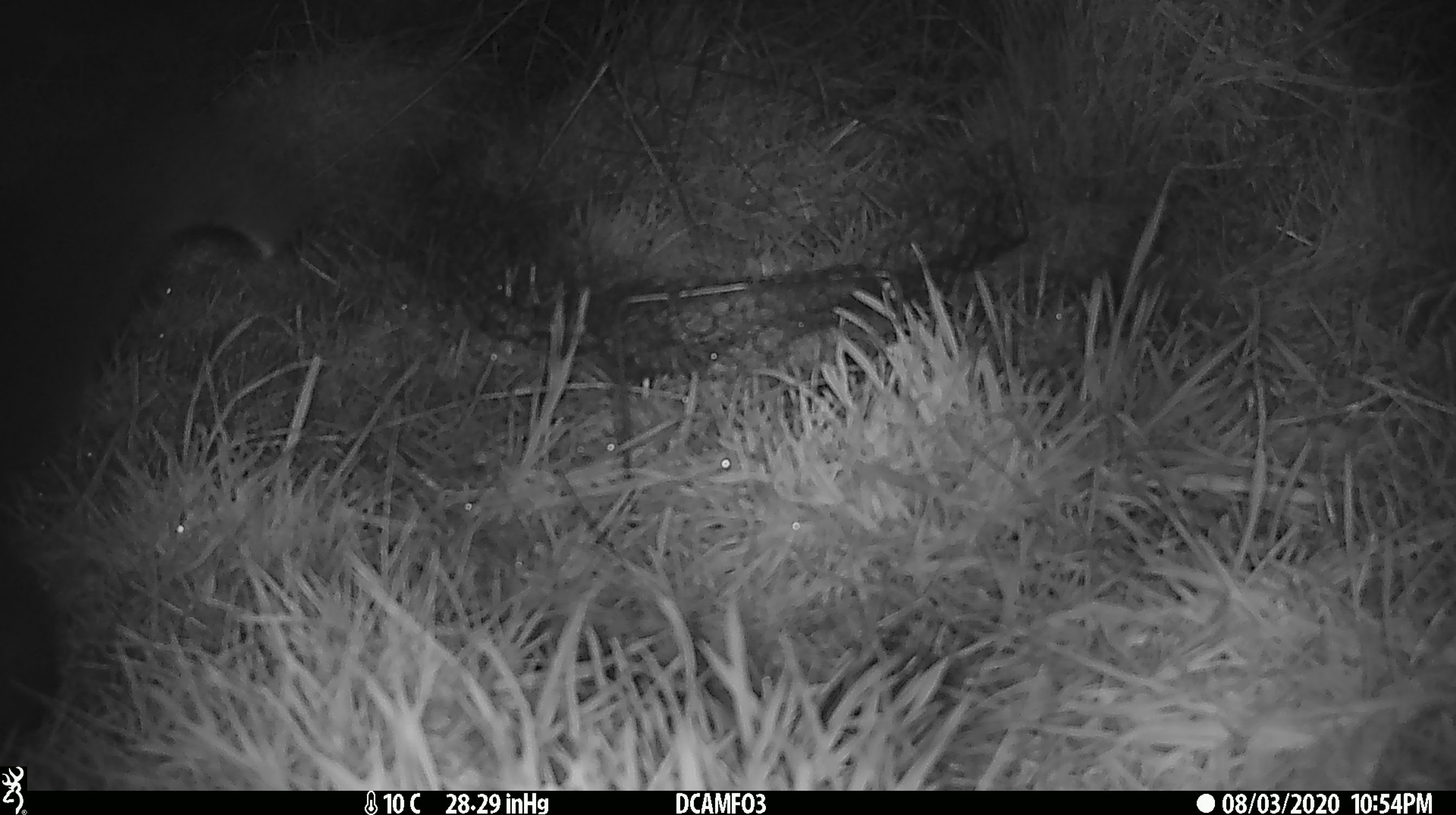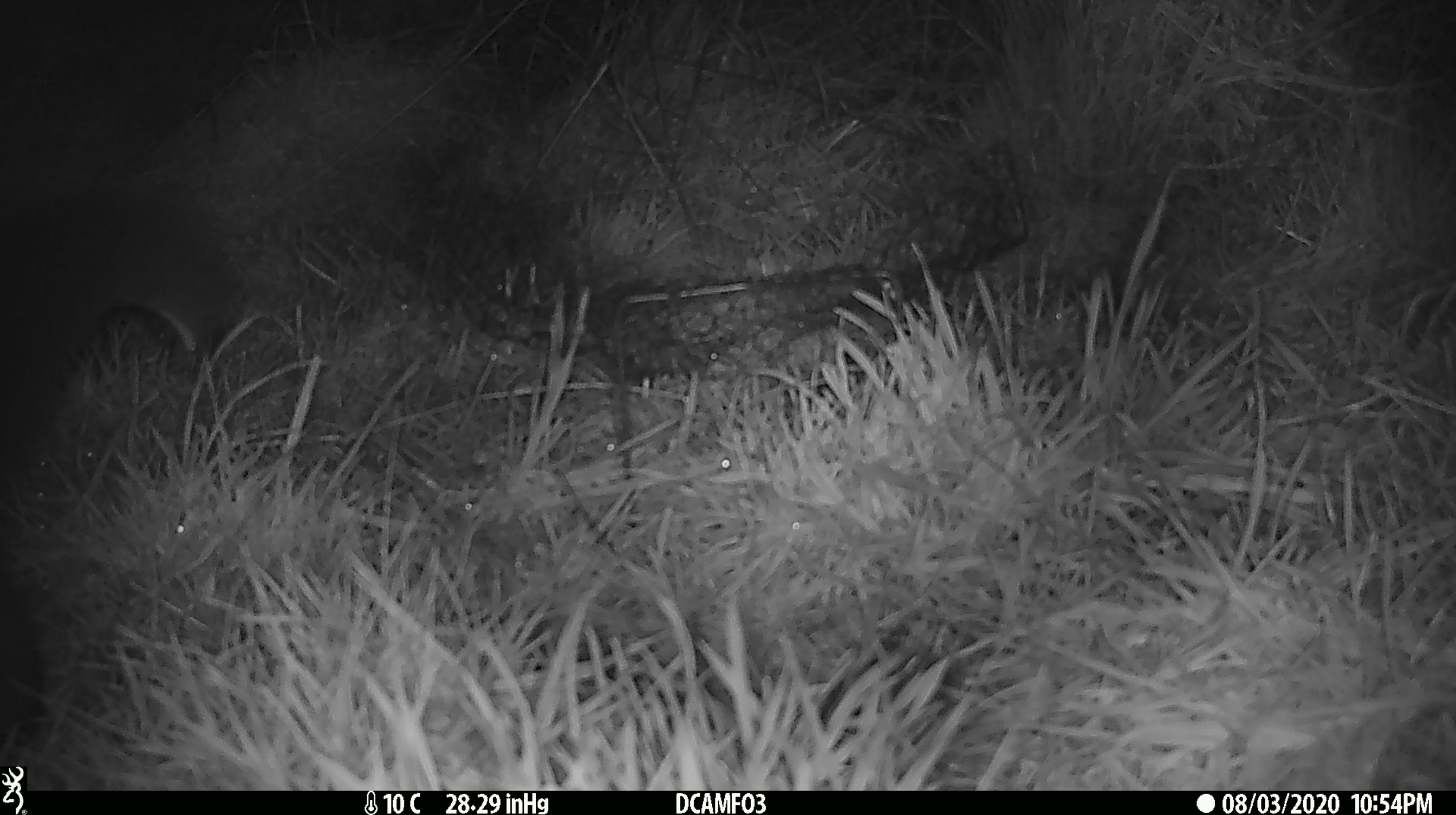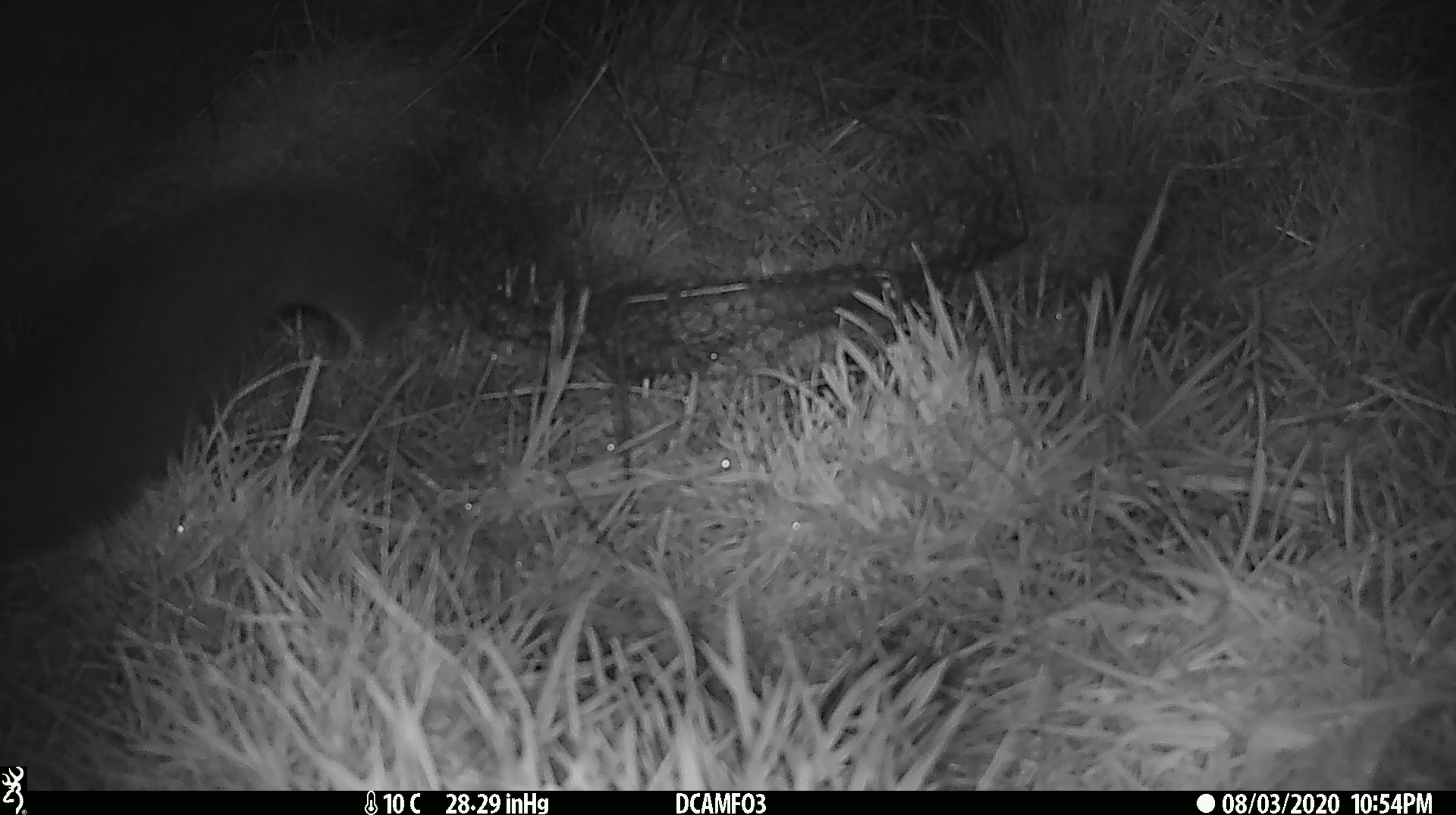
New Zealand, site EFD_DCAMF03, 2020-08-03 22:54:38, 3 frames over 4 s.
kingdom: Animalia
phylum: Chordata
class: Mammalia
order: Diprotodontia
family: Phalangeridae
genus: Trichosurus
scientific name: Trichosurus vulpecula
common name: common brushtail possum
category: possum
Possum (common brushtail possum) (Trichosurus vulpecula).